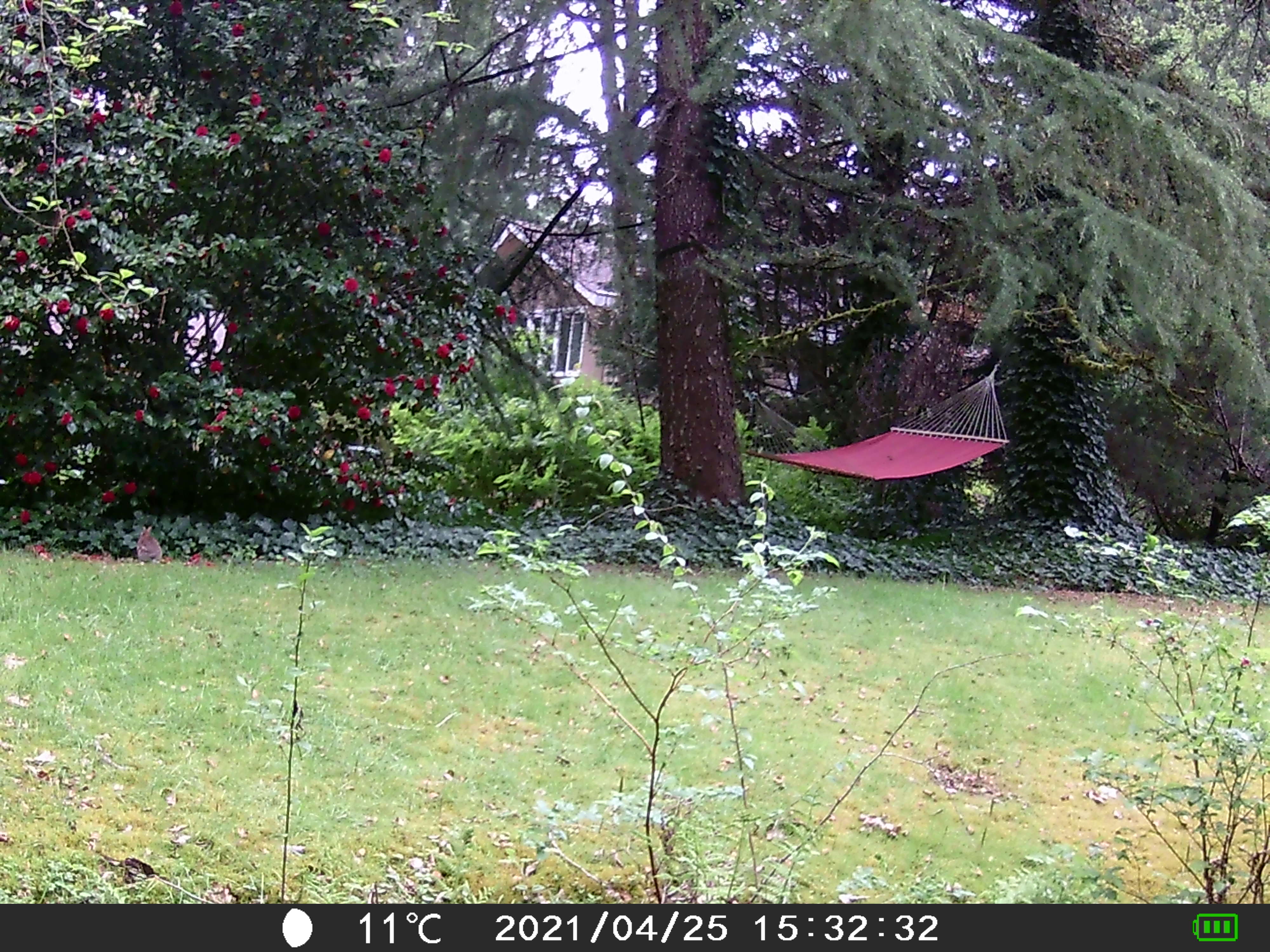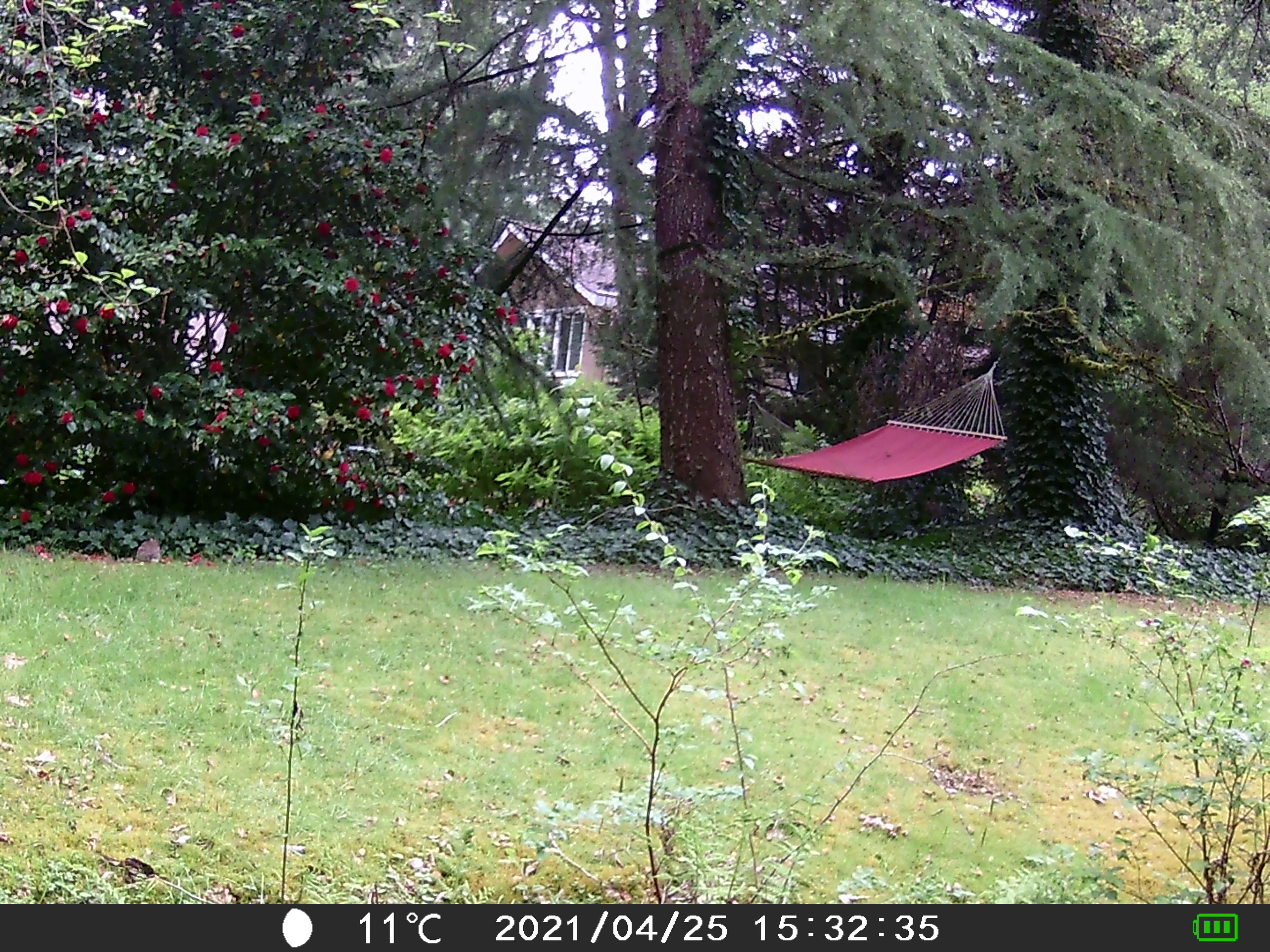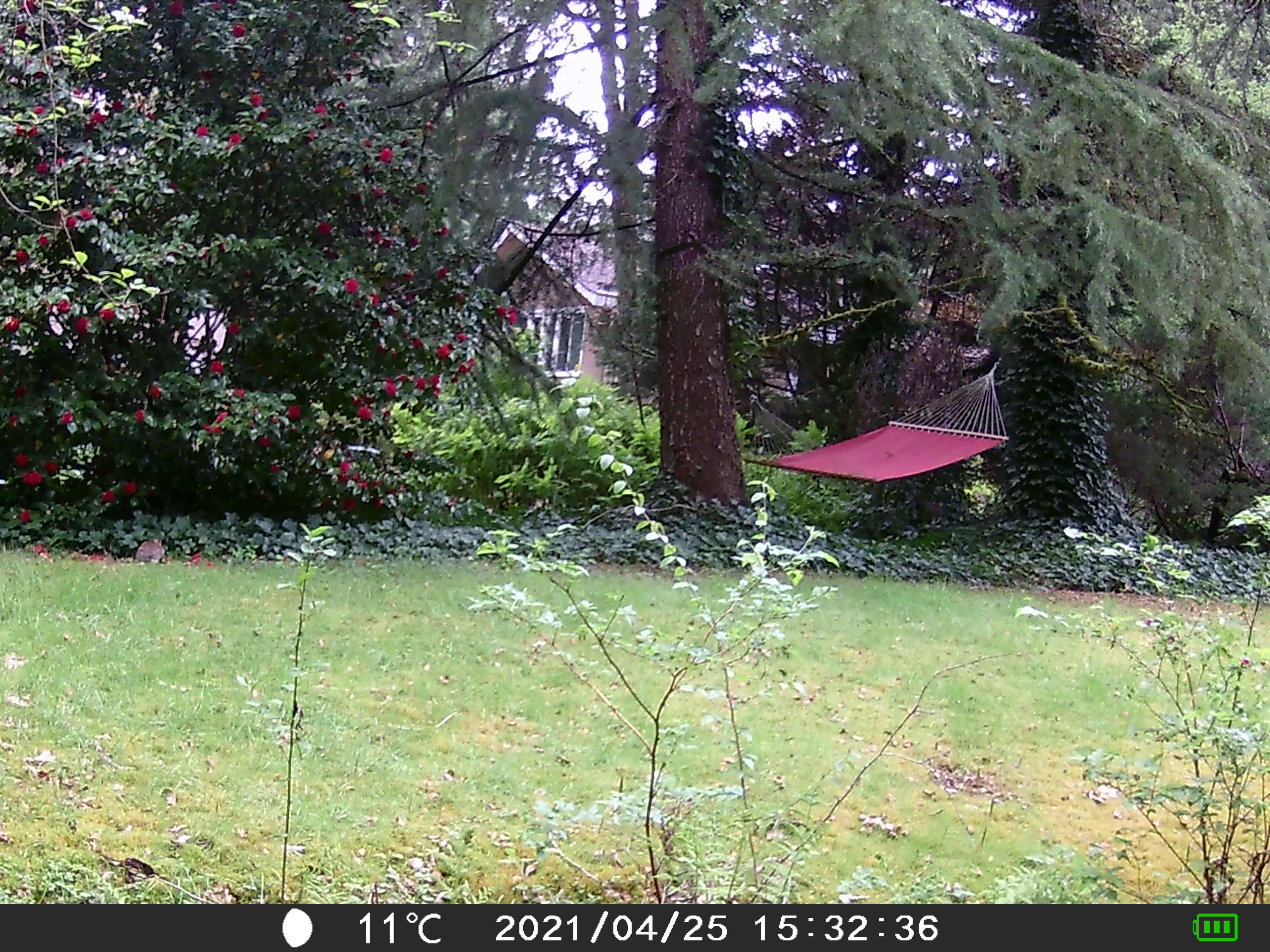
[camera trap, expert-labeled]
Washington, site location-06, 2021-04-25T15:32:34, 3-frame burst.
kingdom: Animalia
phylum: Chordata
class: Mammalia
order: Lagomorpha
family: Leporidae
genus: Sylvilagus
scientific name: Sylvilagus floridanus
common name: eastern cottontail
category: rabbit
Rabbit (eastern cottontail) (Sylvilagus floridanus).